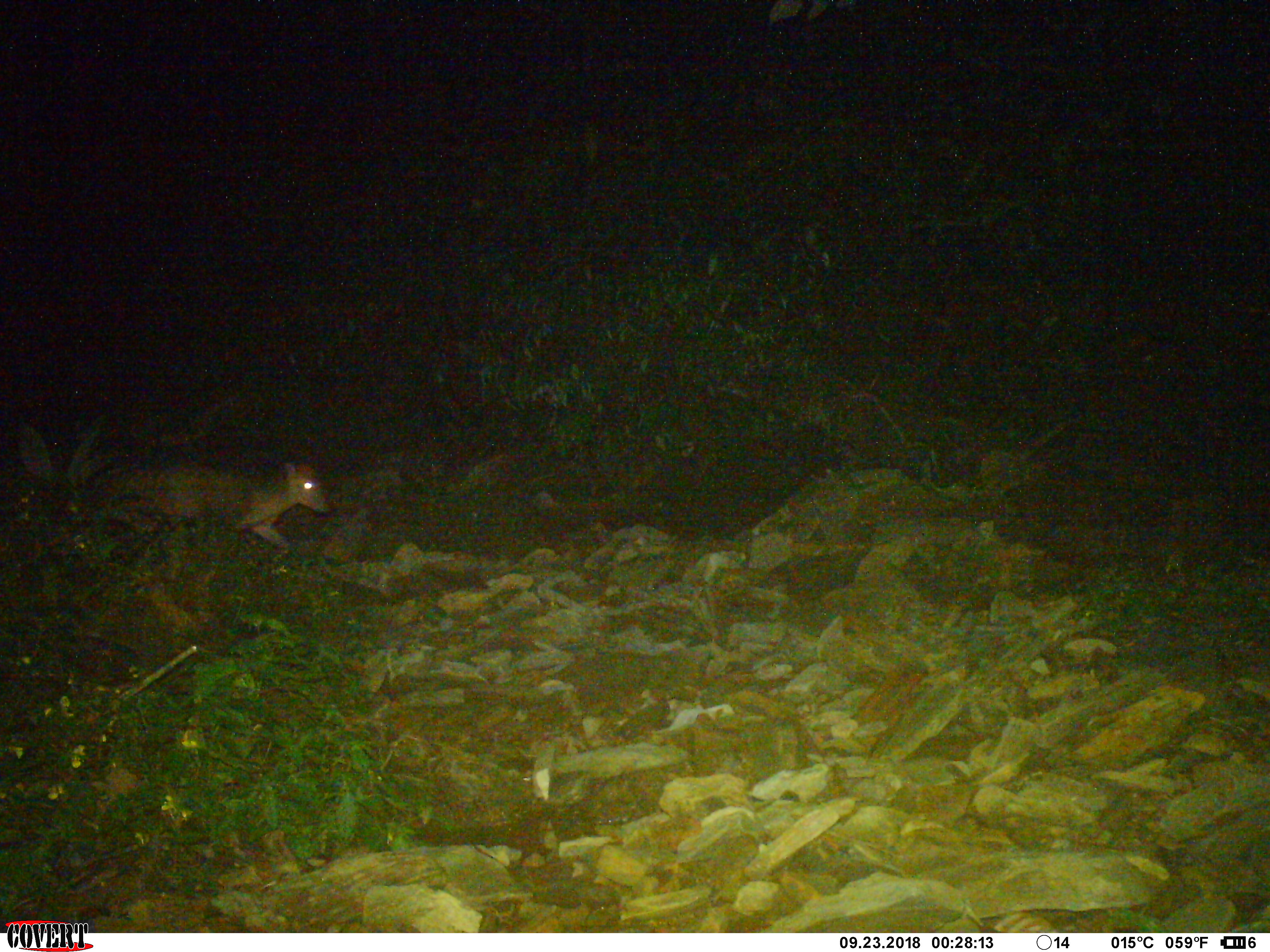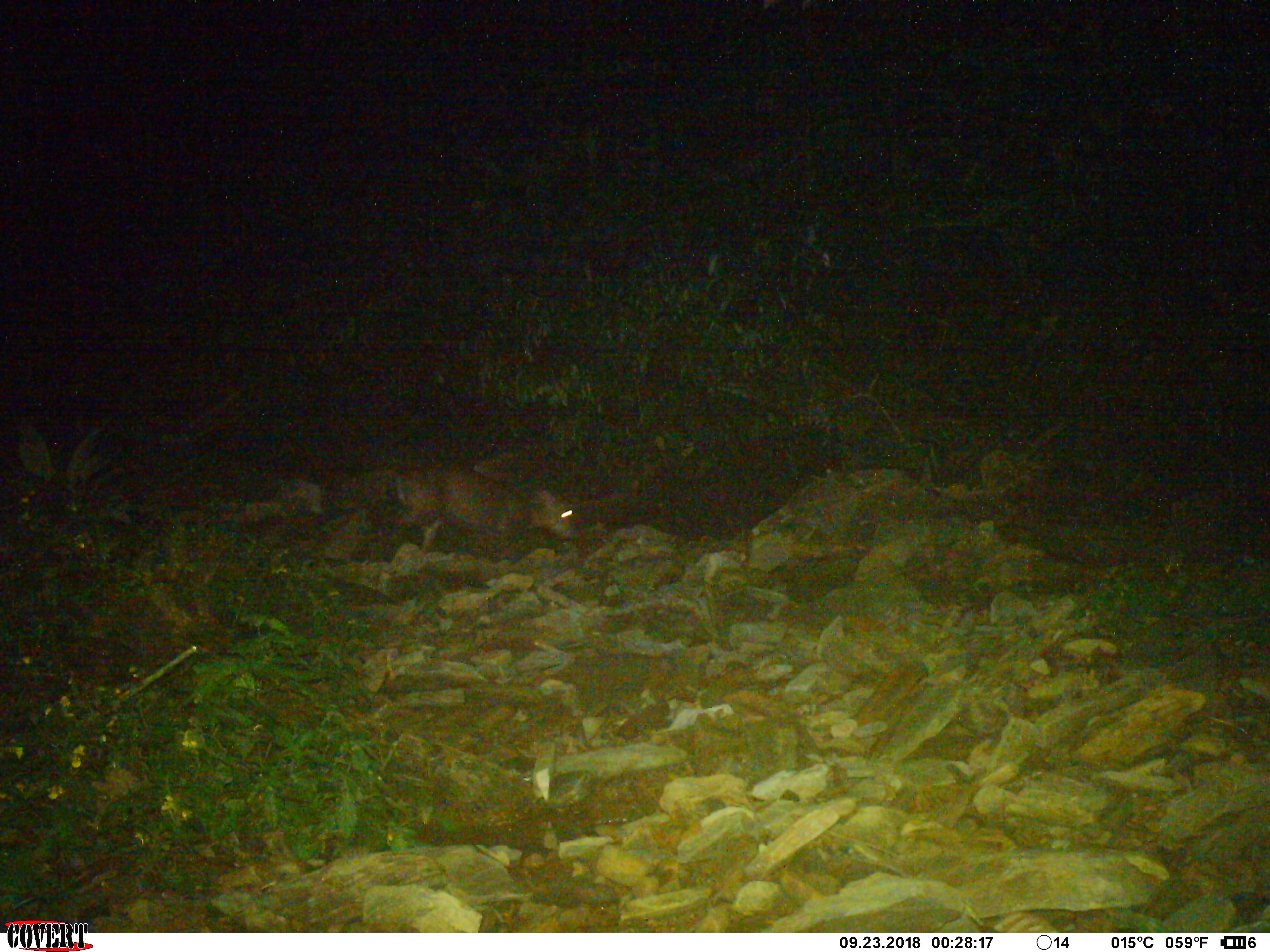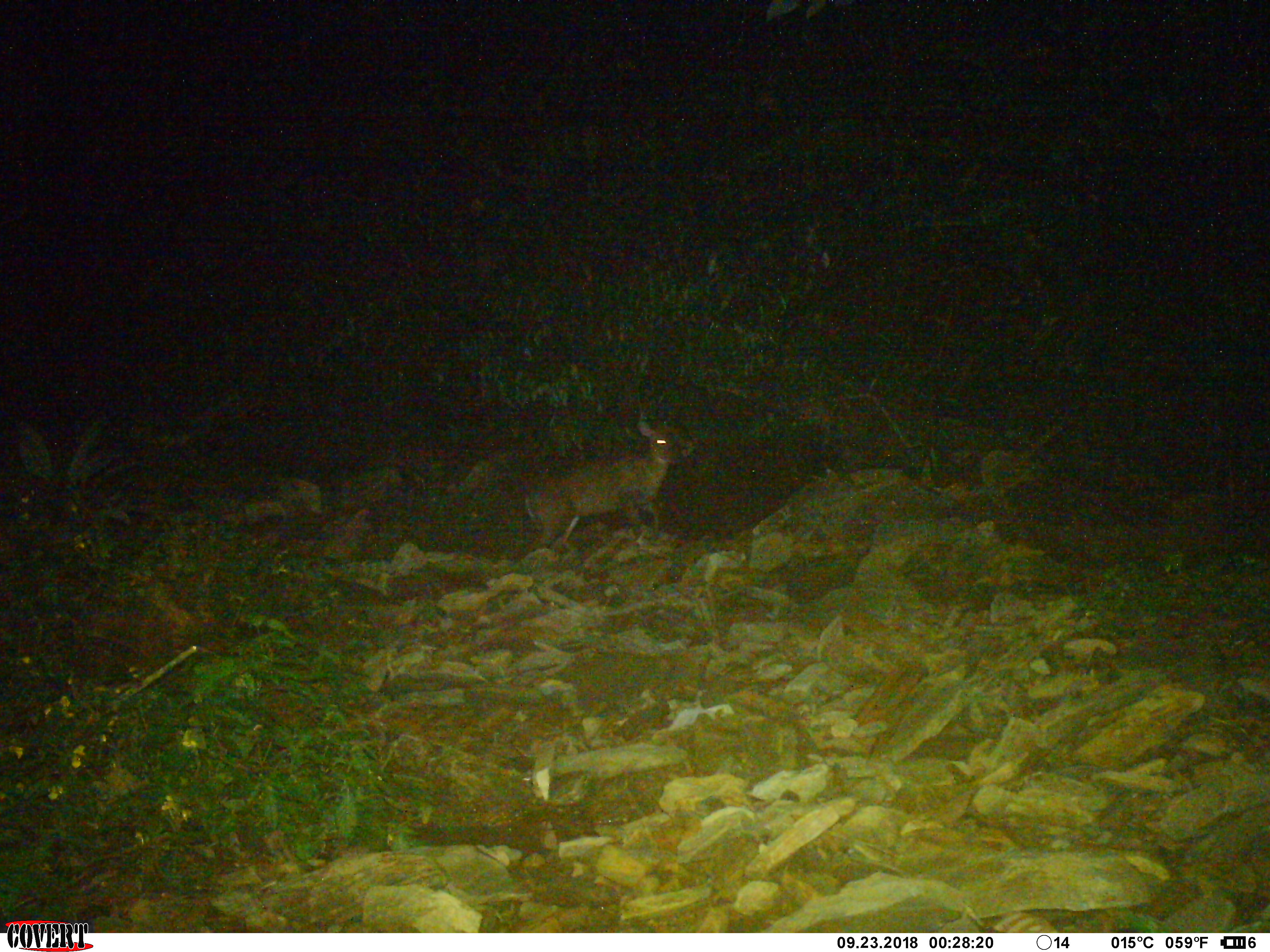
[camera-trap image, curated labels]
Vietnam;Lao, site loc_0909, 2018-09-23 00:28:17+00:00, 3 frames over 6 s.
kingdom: Animalia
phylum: Chordata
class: Mammalia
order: Artiodactyla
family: Cervidae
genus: Muntiacus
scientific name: Muntiacus rooseveltorum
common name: roosevelt's muntjac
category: roosevelts muntjac group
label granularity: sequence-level